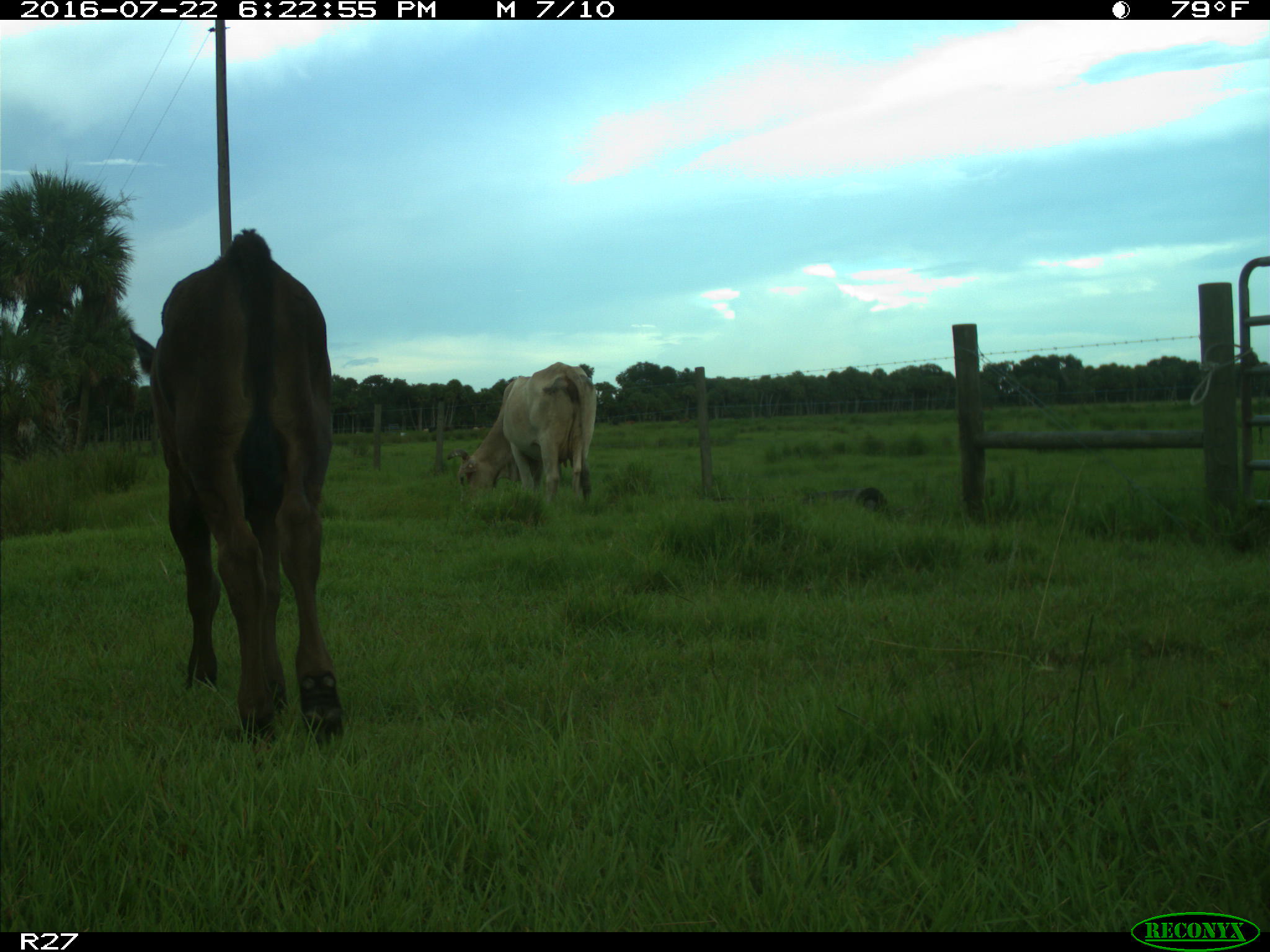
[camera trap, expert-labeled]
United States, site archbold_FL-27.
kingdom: Animalia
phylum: Chordata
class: Mammalia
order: Artiodactyla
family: Bovidae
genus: Bos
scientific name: Bos taurus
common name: domestic cow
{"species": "Bos taurus (domestic cow)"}